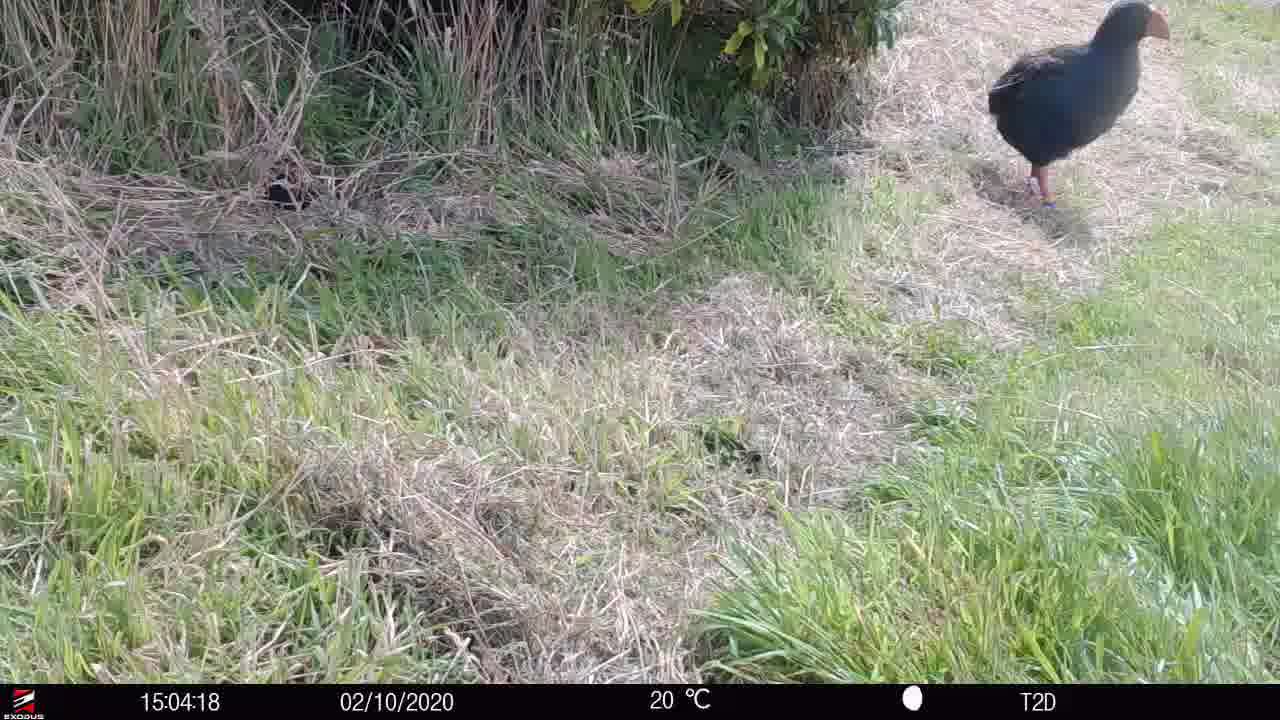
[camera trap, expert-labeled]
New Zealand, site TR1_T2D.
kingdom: Animalia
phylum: Chordata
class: Aves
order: Gruiformes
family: Rallidae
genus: Porphyrio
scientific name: Porphyrio mantelli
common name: takahe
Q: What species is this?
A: Takahe (Porphyrio mantelli).